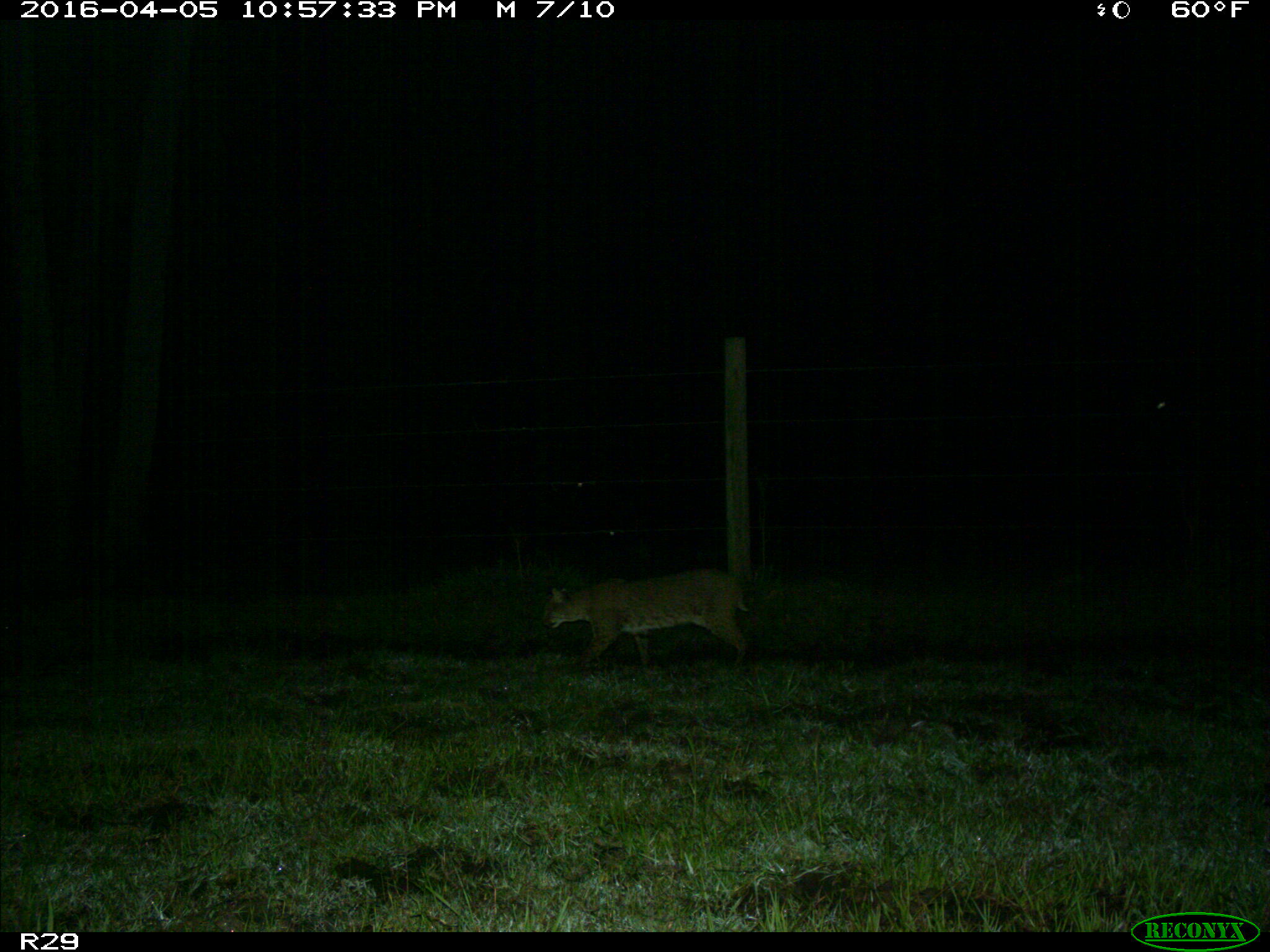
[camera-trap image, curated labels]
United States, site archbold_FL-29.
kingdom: Animalia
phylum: Chordata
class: Mammalia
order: Carnivora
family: Felidae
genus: Lynx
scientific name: Lynx rufus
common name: bobcat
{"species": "Lynx rufus (bobcat)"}